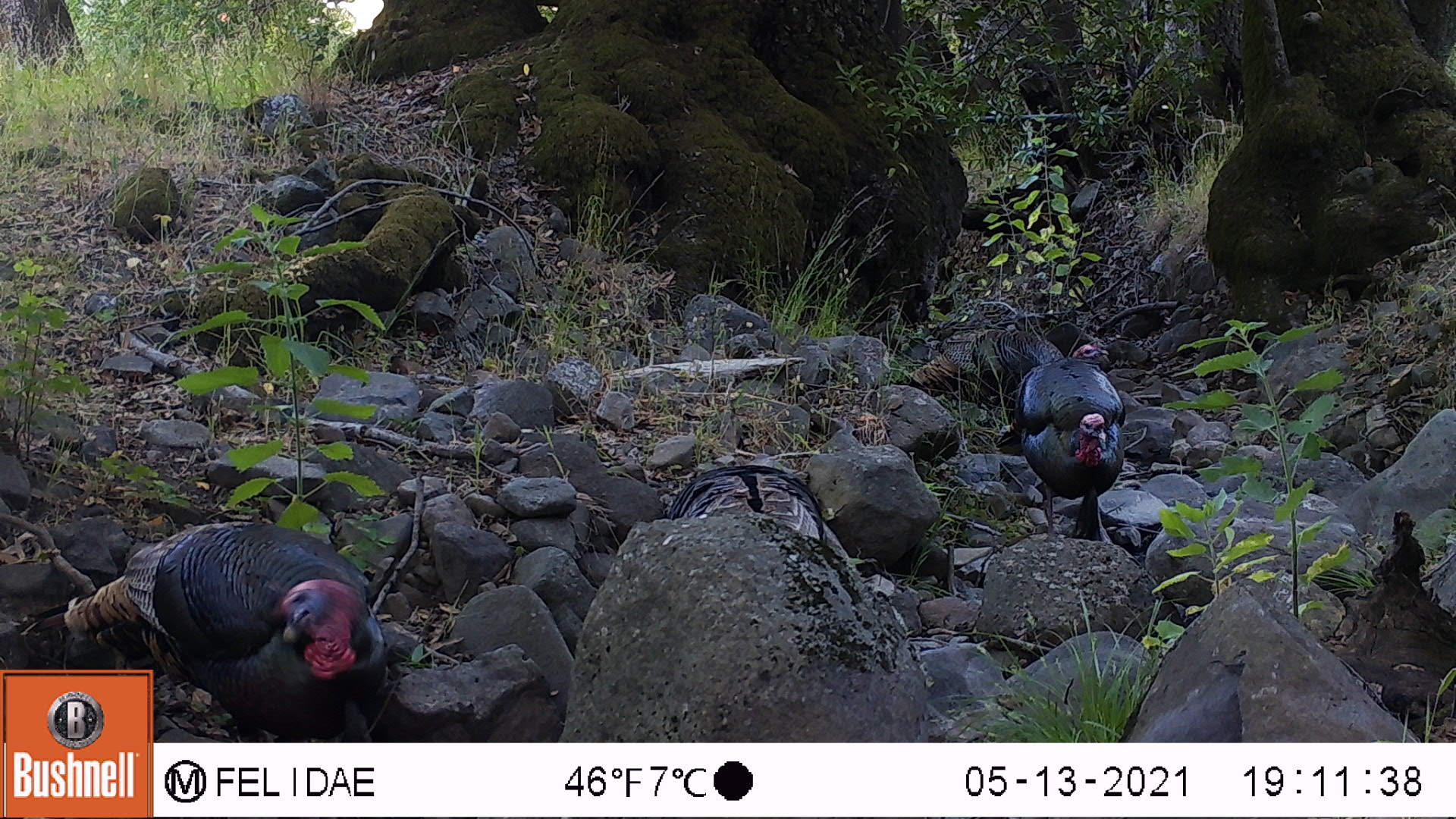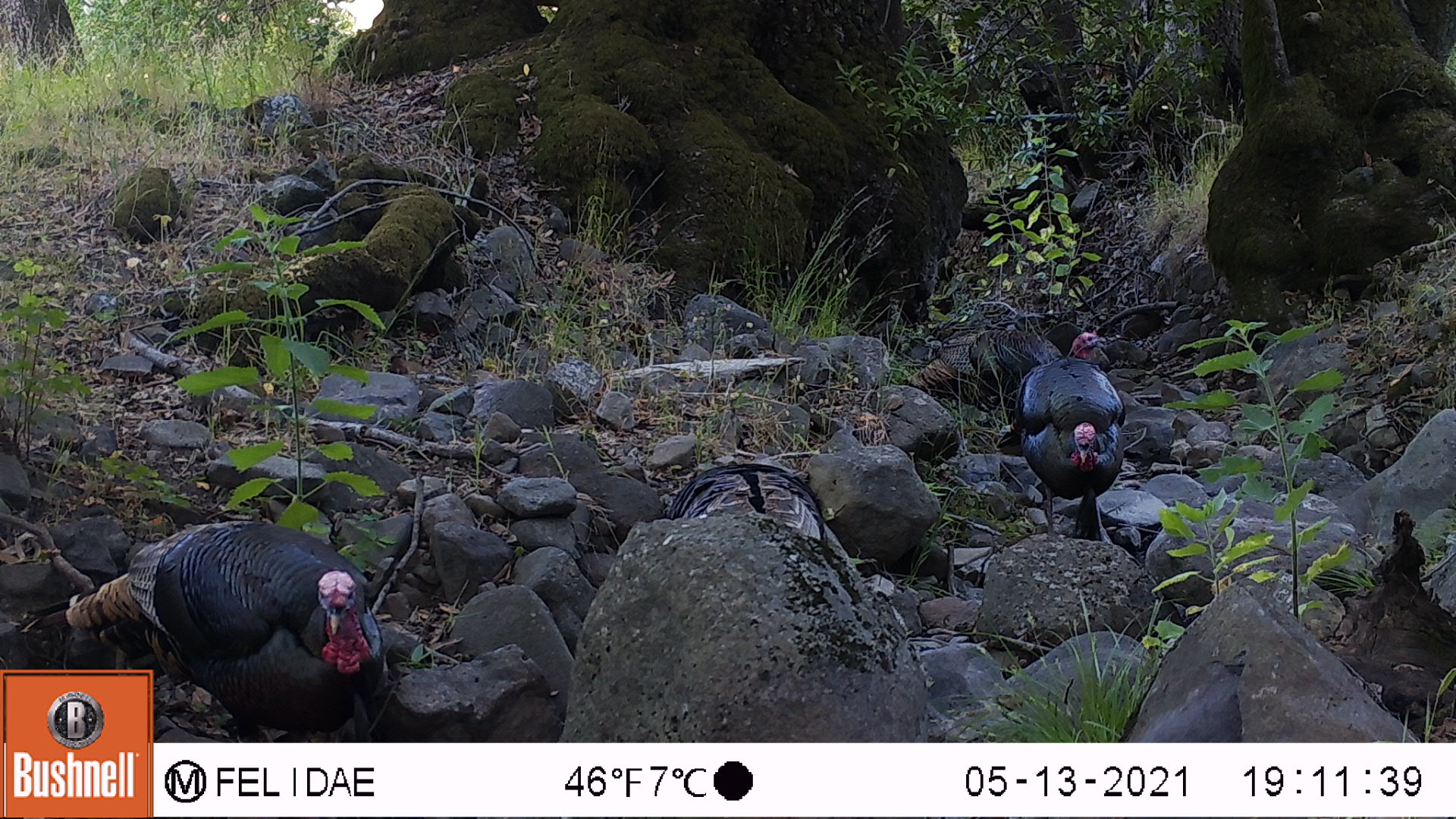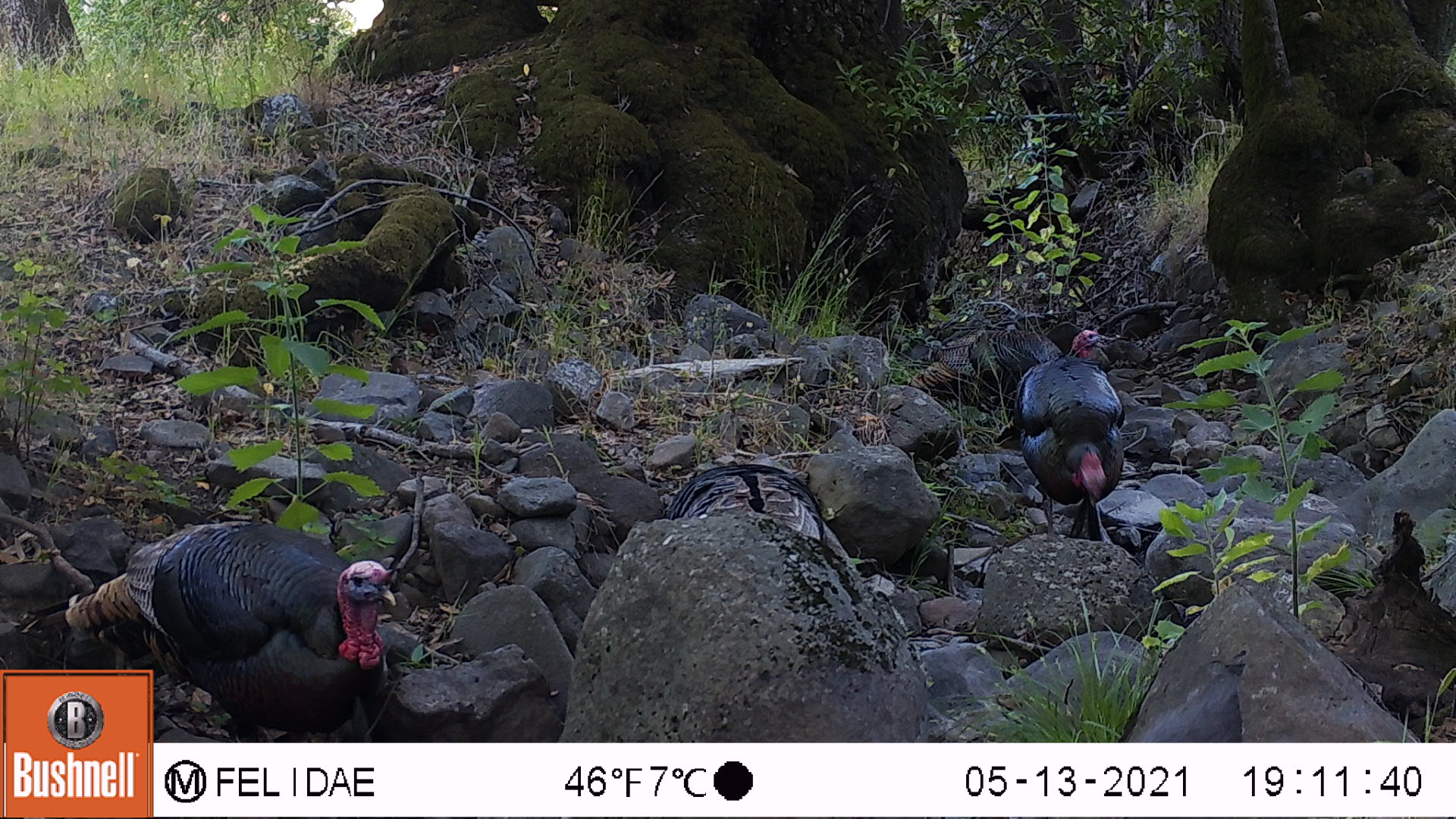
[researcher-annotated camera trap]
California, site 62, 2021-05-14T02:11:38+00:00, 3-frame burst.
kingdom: Animalia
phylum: Chordata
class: Aves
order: Galliformes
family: Phasianidae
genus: Meleagris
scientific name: Meleagris gallopavo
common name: turkey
Turkey (Meleagris gallopavo).